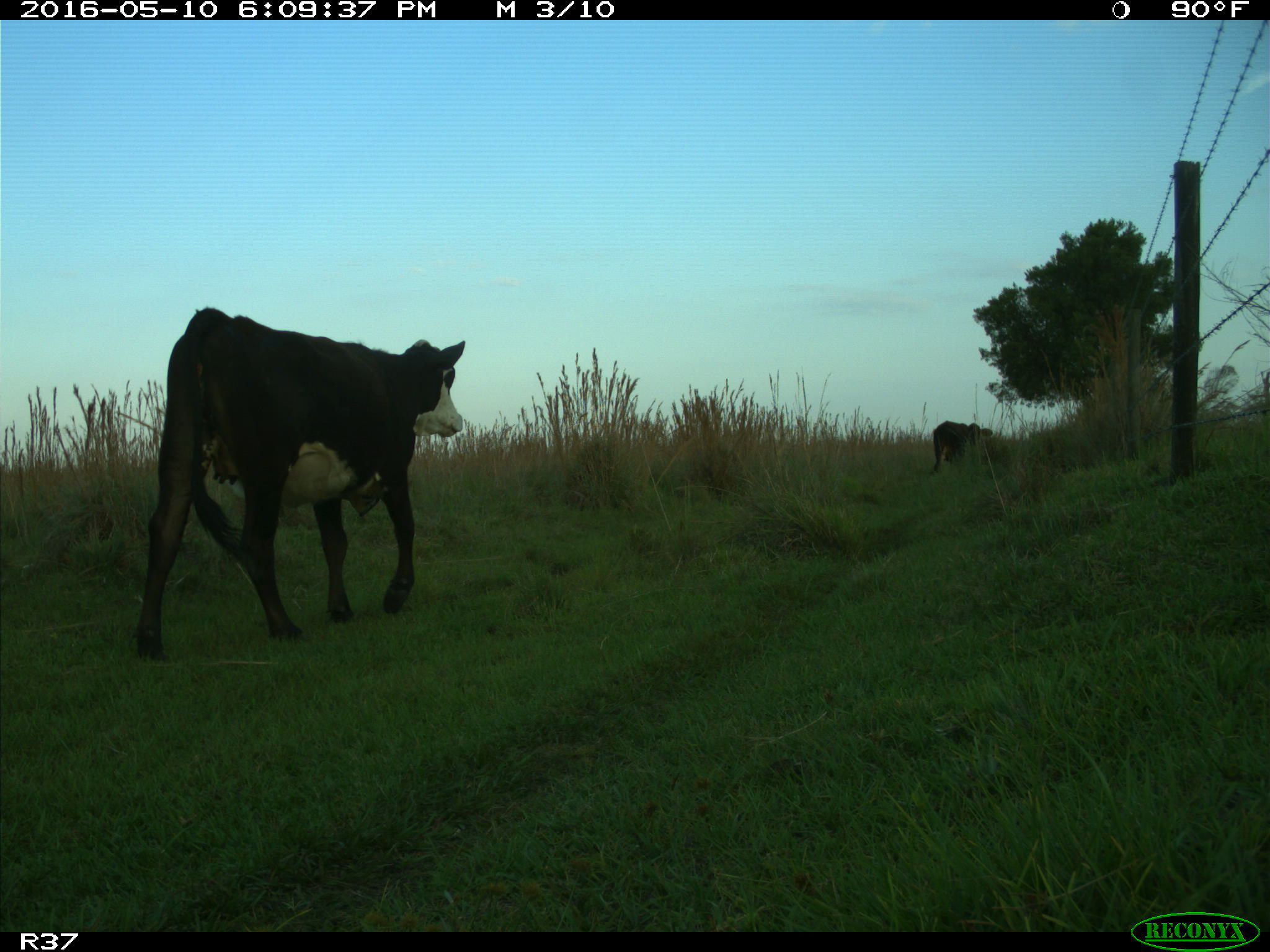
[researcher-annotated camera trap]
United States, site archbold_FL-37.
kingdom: Animalia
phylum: Chordata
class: Mammalia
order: Artiodactyla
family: Bovidae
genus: Bos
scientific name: Bos taurus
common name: domestic cow